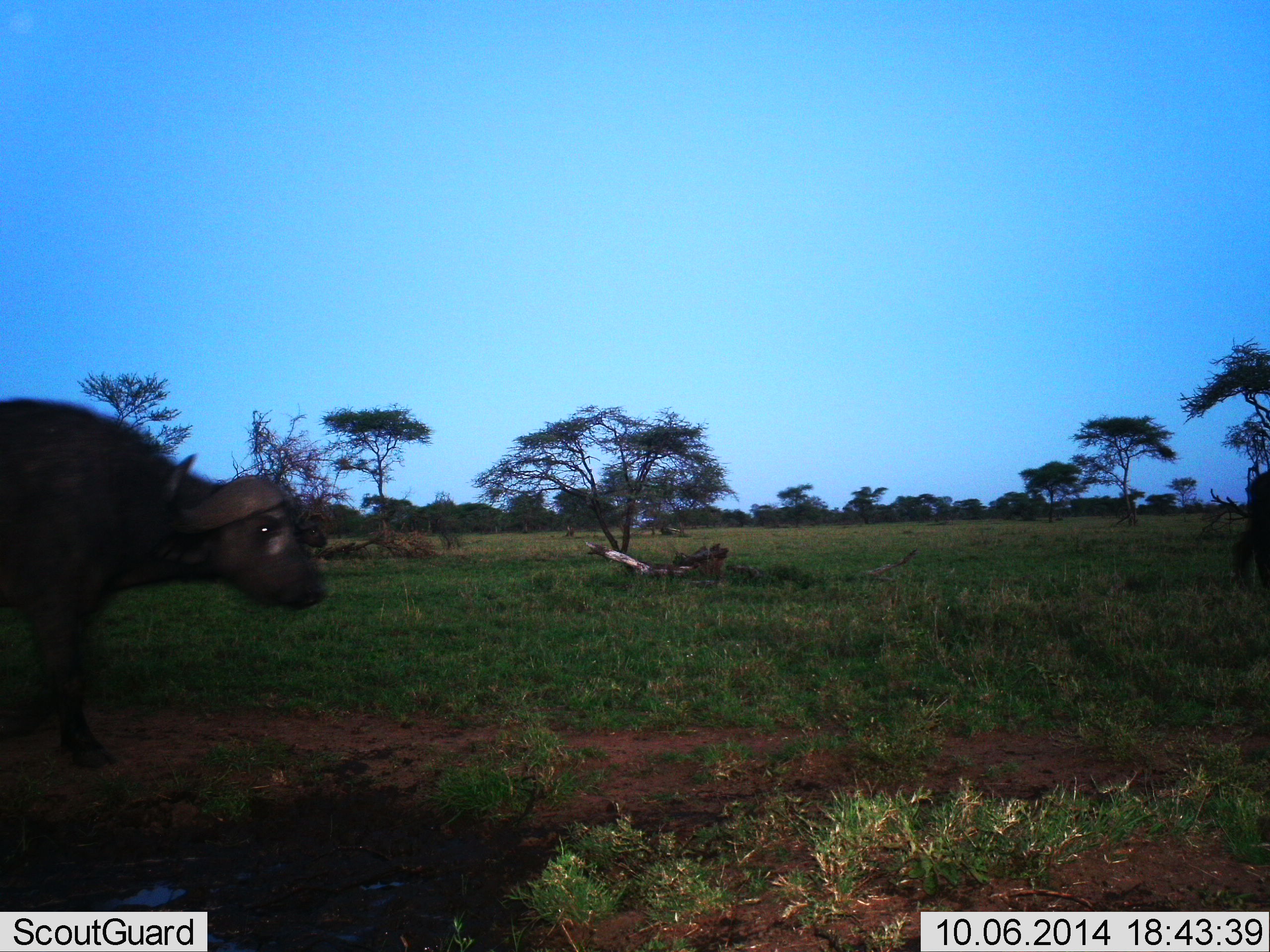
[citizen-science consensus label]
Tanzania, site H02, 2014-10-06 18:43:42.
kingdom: Animalia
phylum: Chordata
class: Mammalia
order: Artiodactyla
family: Bovidae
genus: Syncerus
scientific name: Syncerus caffer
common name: cape buffalo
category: buffalo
Buffalo (cape buffalo) (Syncerus caffer), count 1. Behavior (volunteer vote fractions): standing 50%, resting 0%, moving 60%, interacting 0%. Young present (vote fraction): 0%. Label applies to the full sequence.